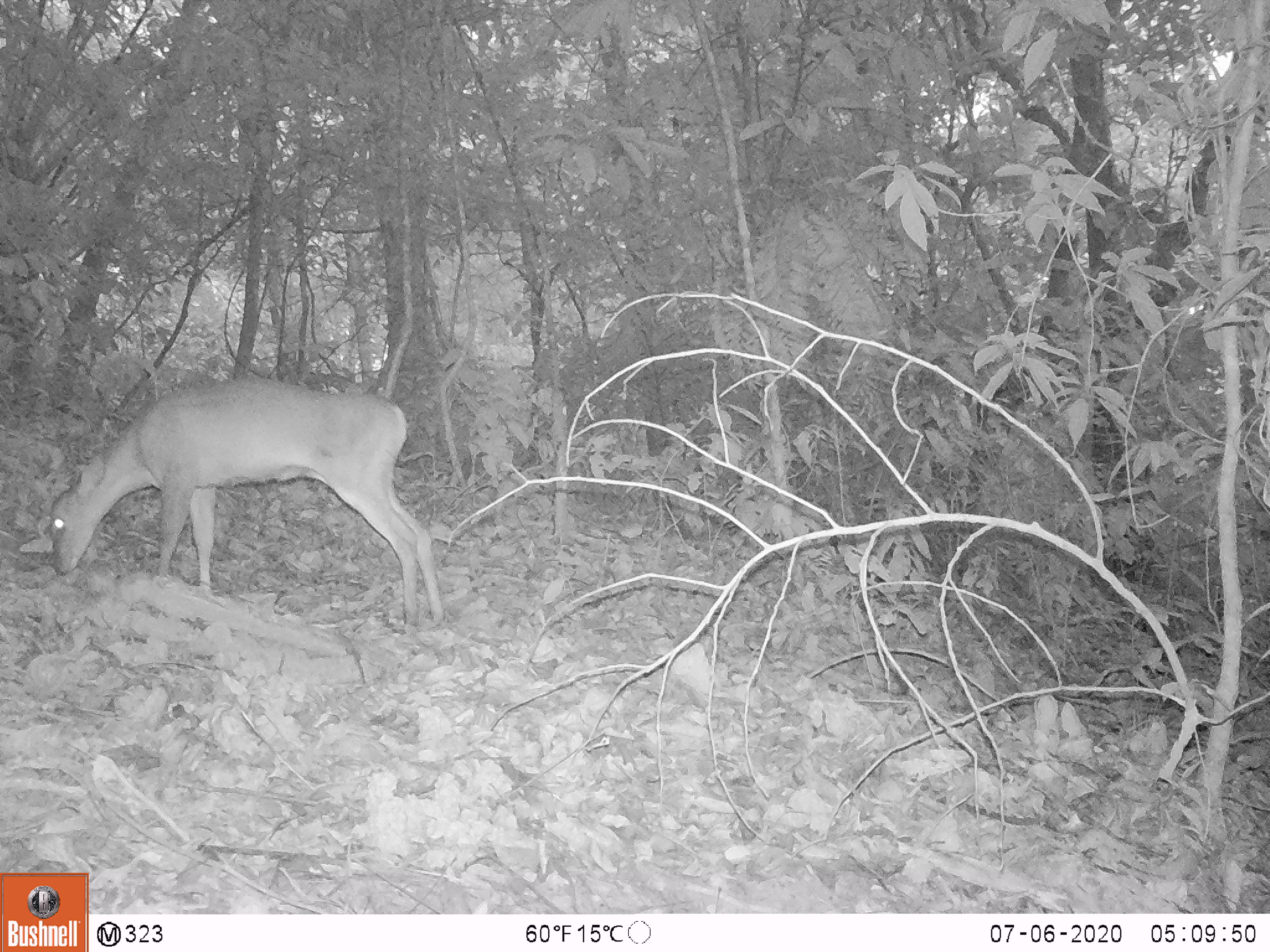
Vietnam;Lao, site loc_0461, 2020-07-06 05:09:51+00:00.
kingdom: Animalia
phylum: Chordata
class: Mammalia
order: Artiodactyla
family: Cervidae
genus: Muntiacus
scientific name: Muntiacus vuquangensis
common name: large-antlered muntjac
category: large antlered muntjac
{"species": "large antlered muntjac (large-antlered muntjac) (Muntiacus vuquangensis)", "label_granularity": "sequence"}